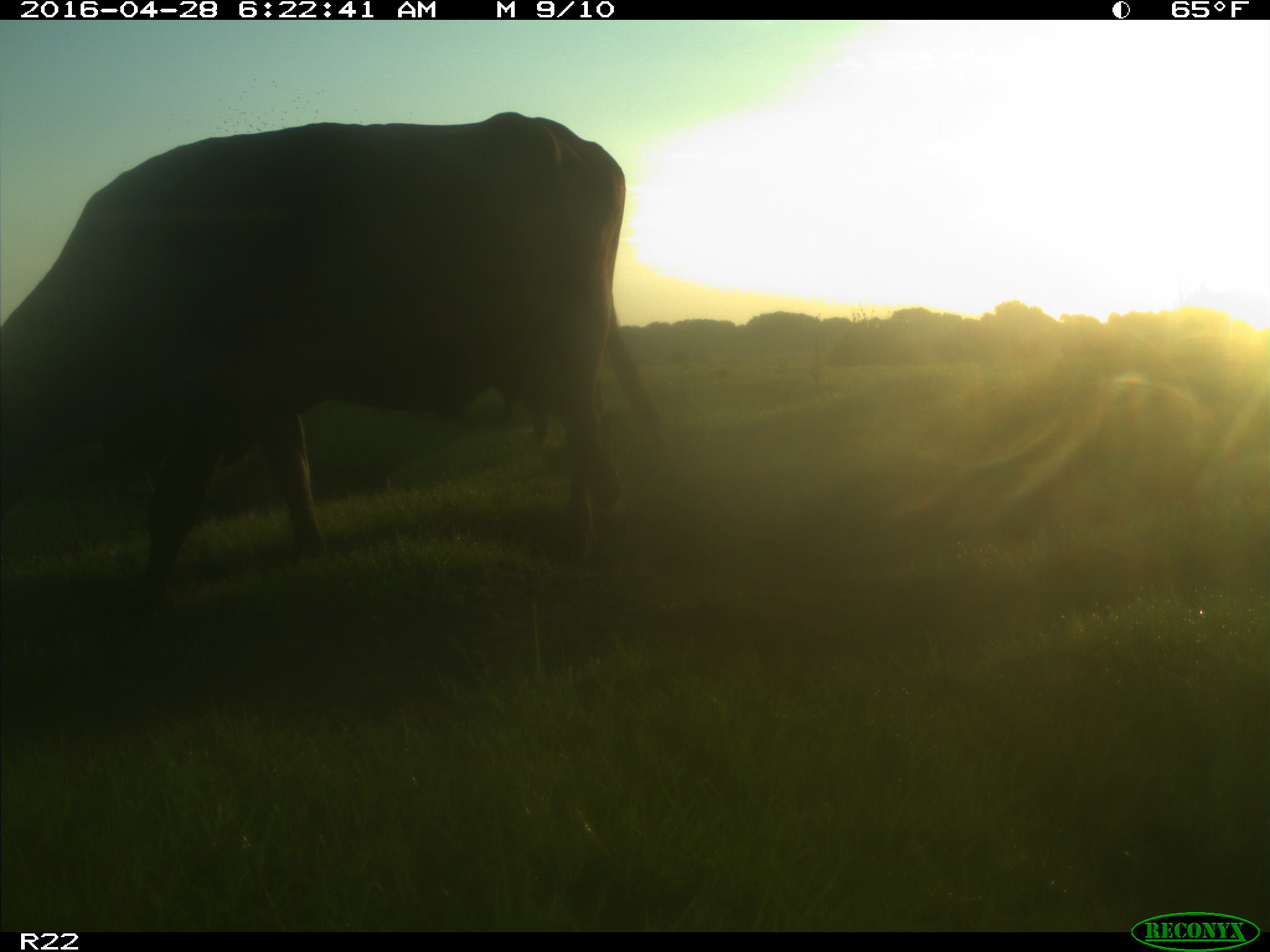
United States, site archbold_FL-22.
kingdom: Animalia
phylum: Chordata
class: Mammalia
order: Artiodactyla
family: Bovidae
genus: Bos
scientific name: Bos taurus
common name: domestic cow